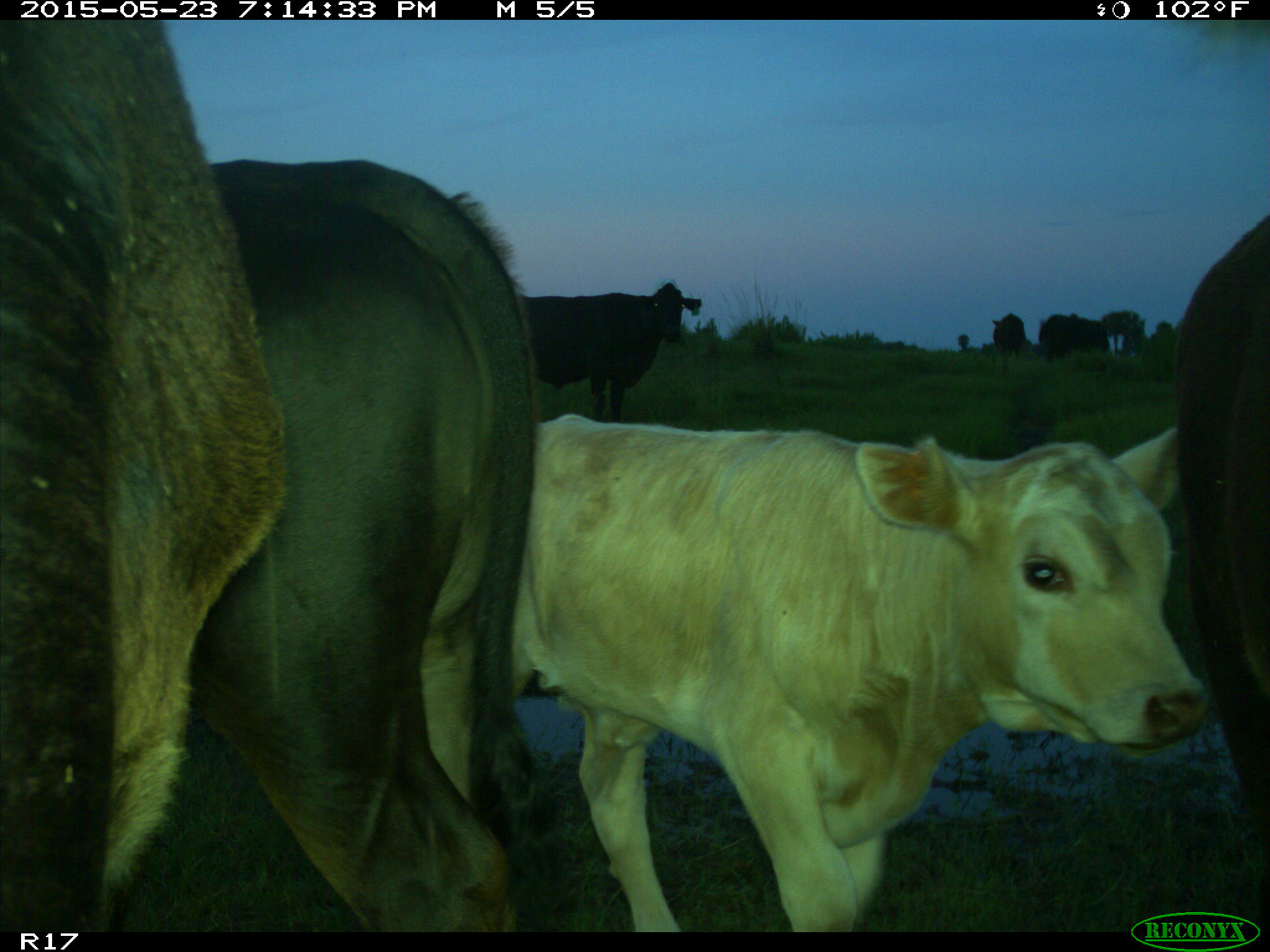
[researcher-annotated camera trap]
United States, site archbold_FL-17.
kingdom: Animalia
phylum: Chordata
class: Mammalia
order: Artiodactyla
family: Bovidae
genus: Bos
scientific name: Bos taurus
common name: domestic cow